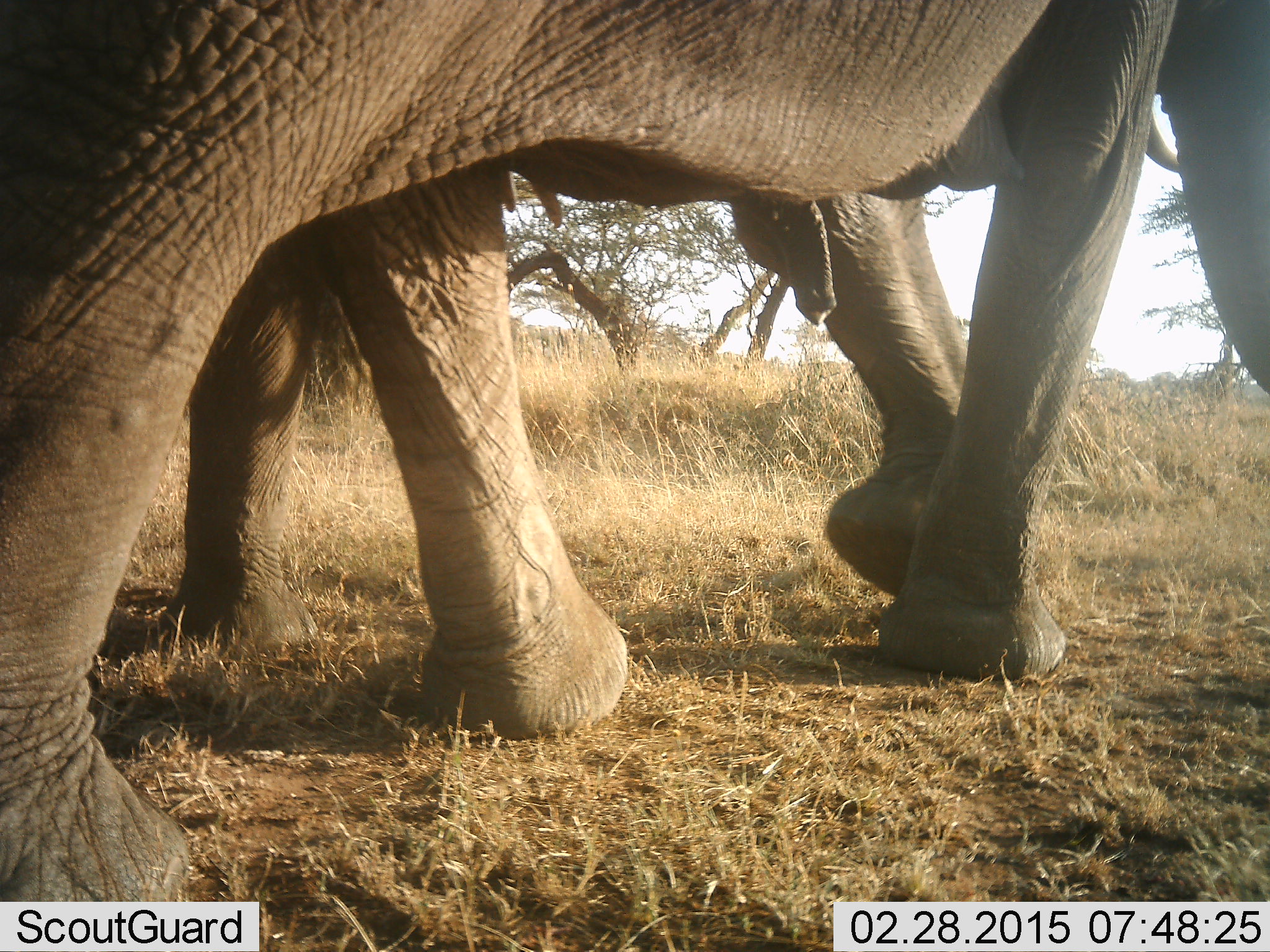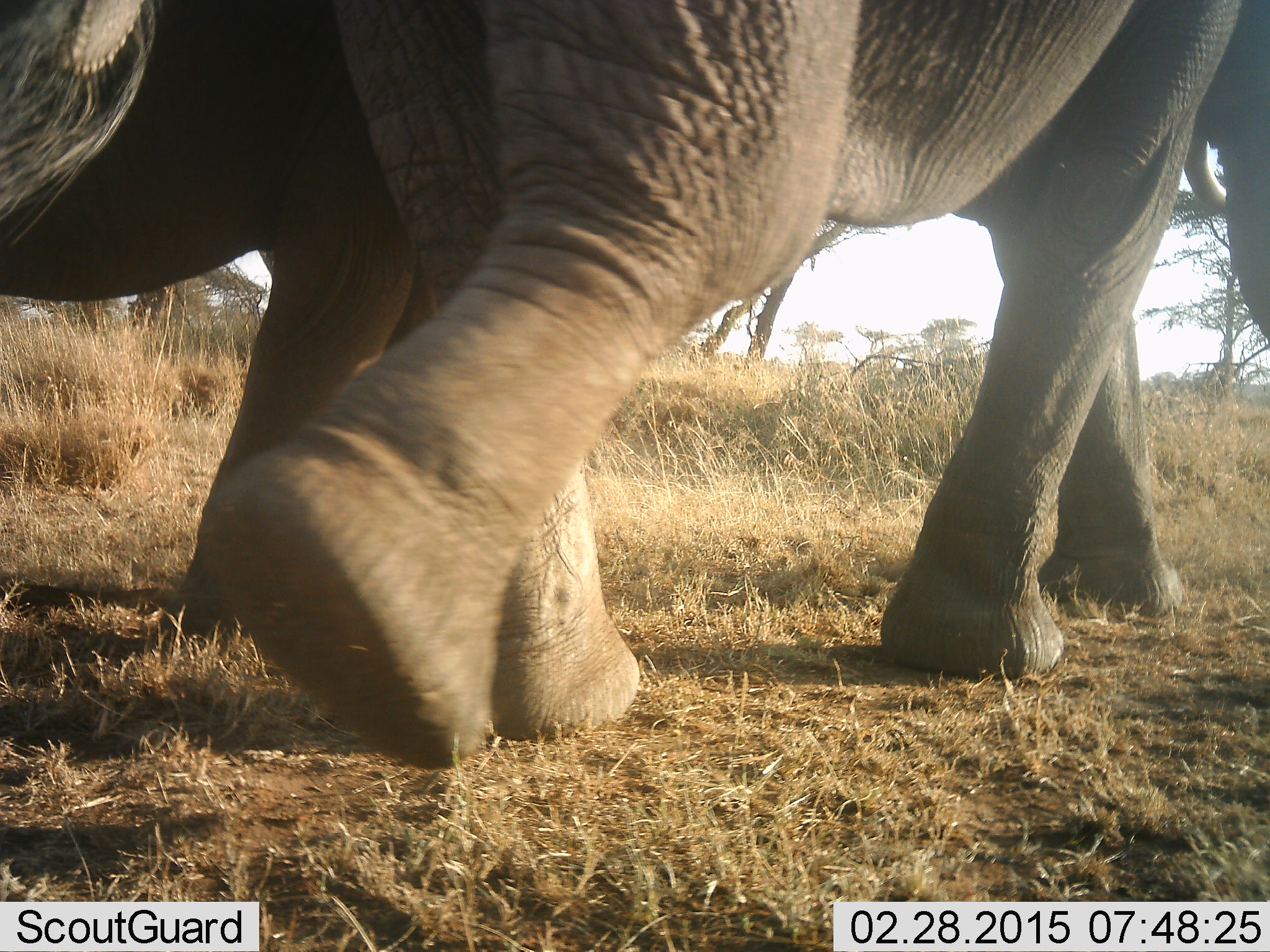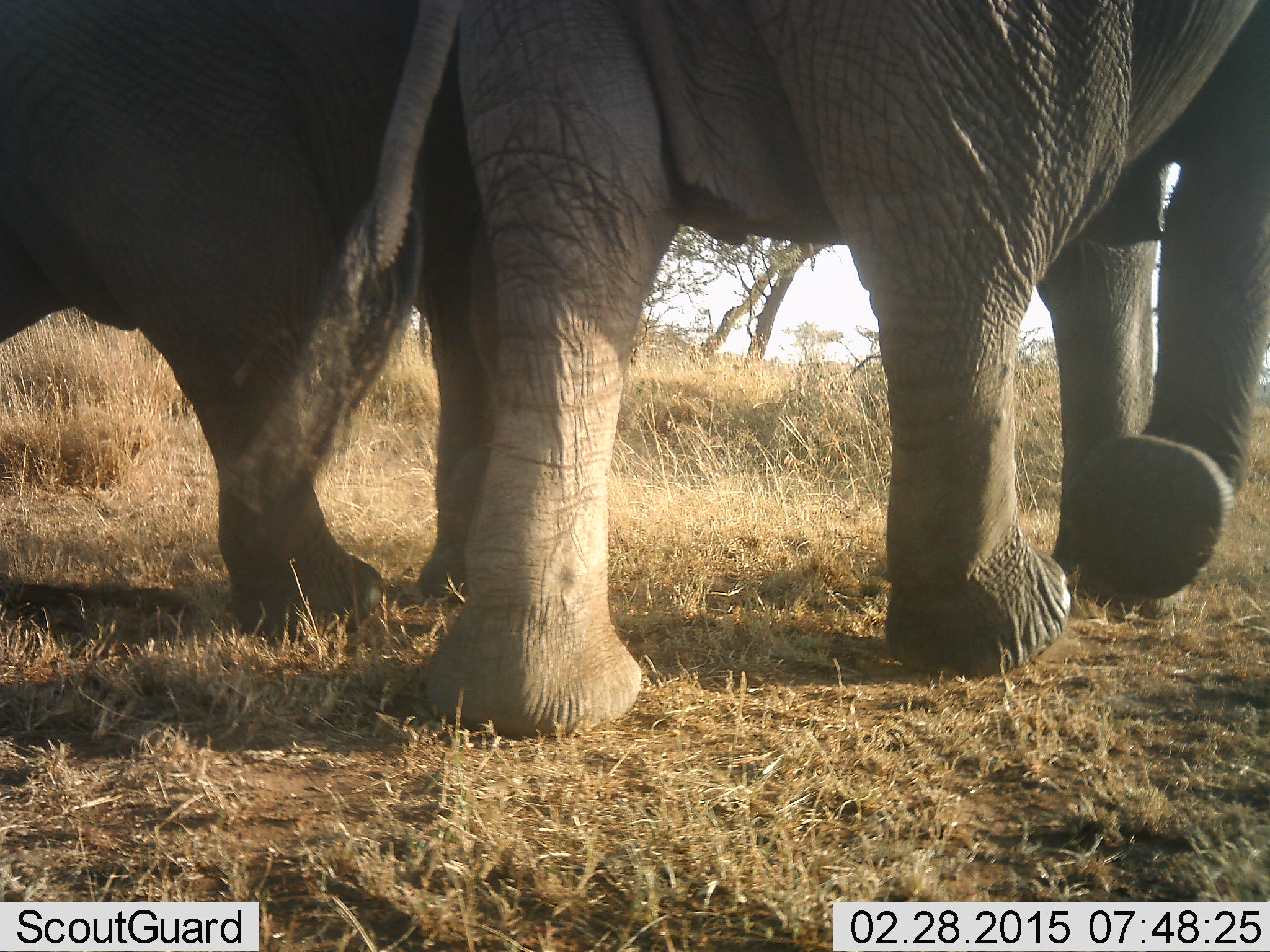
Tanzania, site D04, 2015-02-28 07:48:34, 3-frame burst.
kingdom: Animalia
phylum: Chordata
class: Mammalia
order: Proboscidea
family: Elephantidae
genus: Loxodonta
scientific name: Loxodonta africana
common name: african bush elephant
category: elephant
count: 2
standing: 0%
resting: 0%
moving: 100%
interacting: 0%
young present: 0%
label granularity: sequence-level